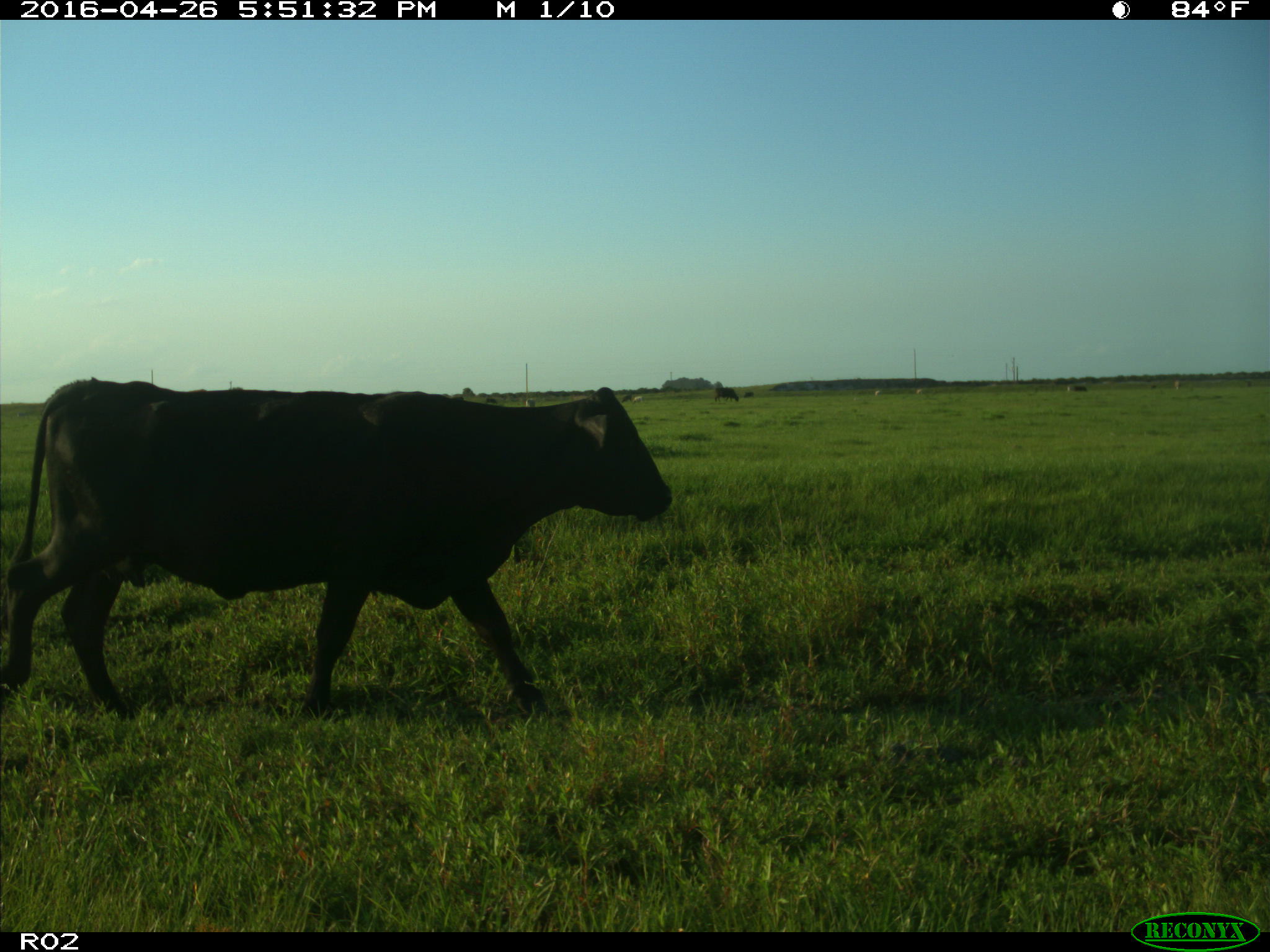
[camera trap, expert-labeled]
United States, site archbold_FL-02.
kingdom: Animalia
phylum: Chordata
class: Mammalia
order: Artiodactyla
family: Bovidae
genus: Bos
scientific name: Bos taurus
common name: domestic cow